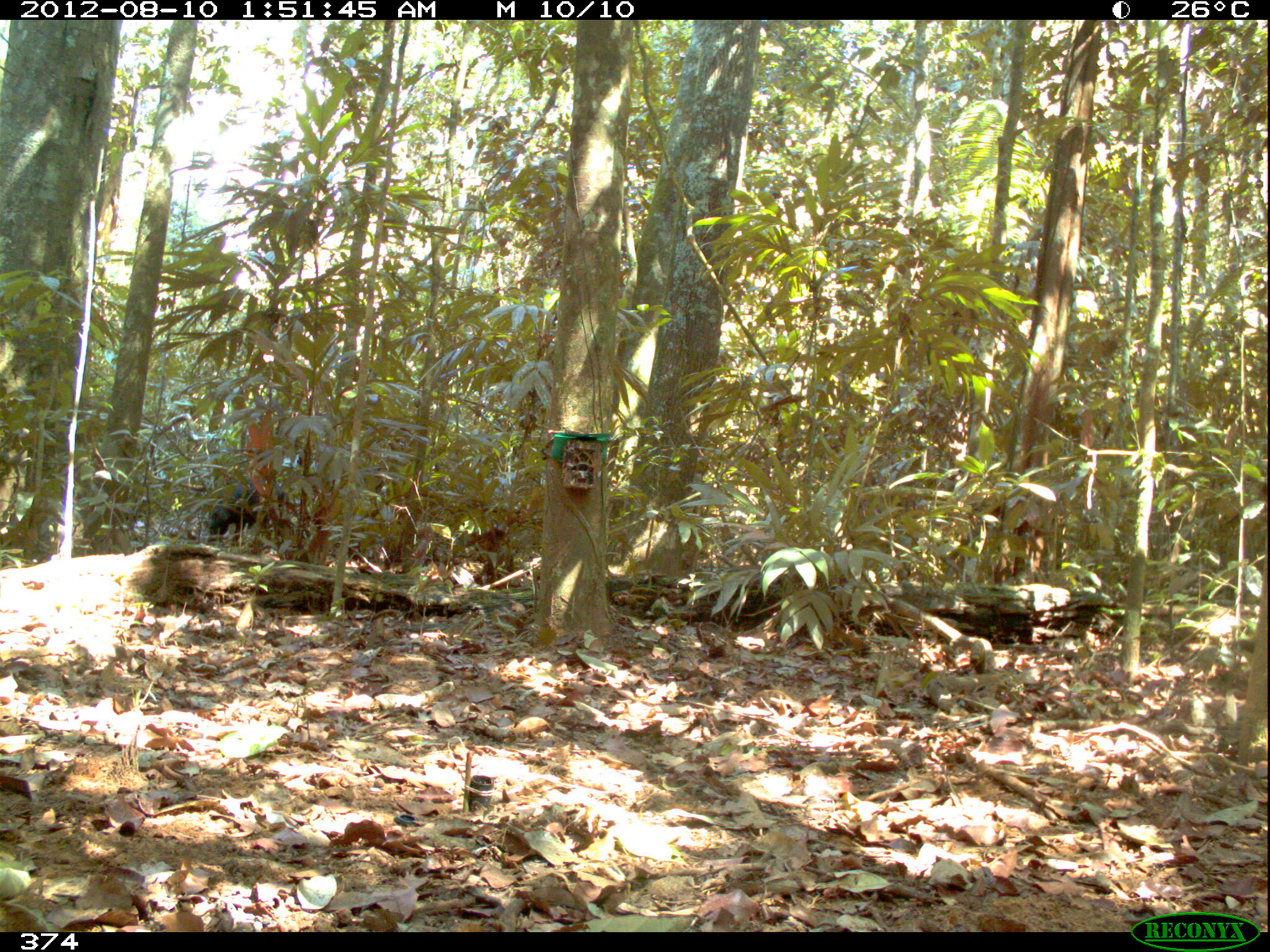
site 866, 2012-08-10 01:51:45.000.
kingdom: Animalia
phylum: Chordata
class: Mammalia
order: Artiodactyla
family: Tayassuidae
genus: Tayassu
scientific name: Tayassu pecari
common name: white-lipped peccary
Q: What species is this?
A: Tayassu pecari (white-lipped peccary).